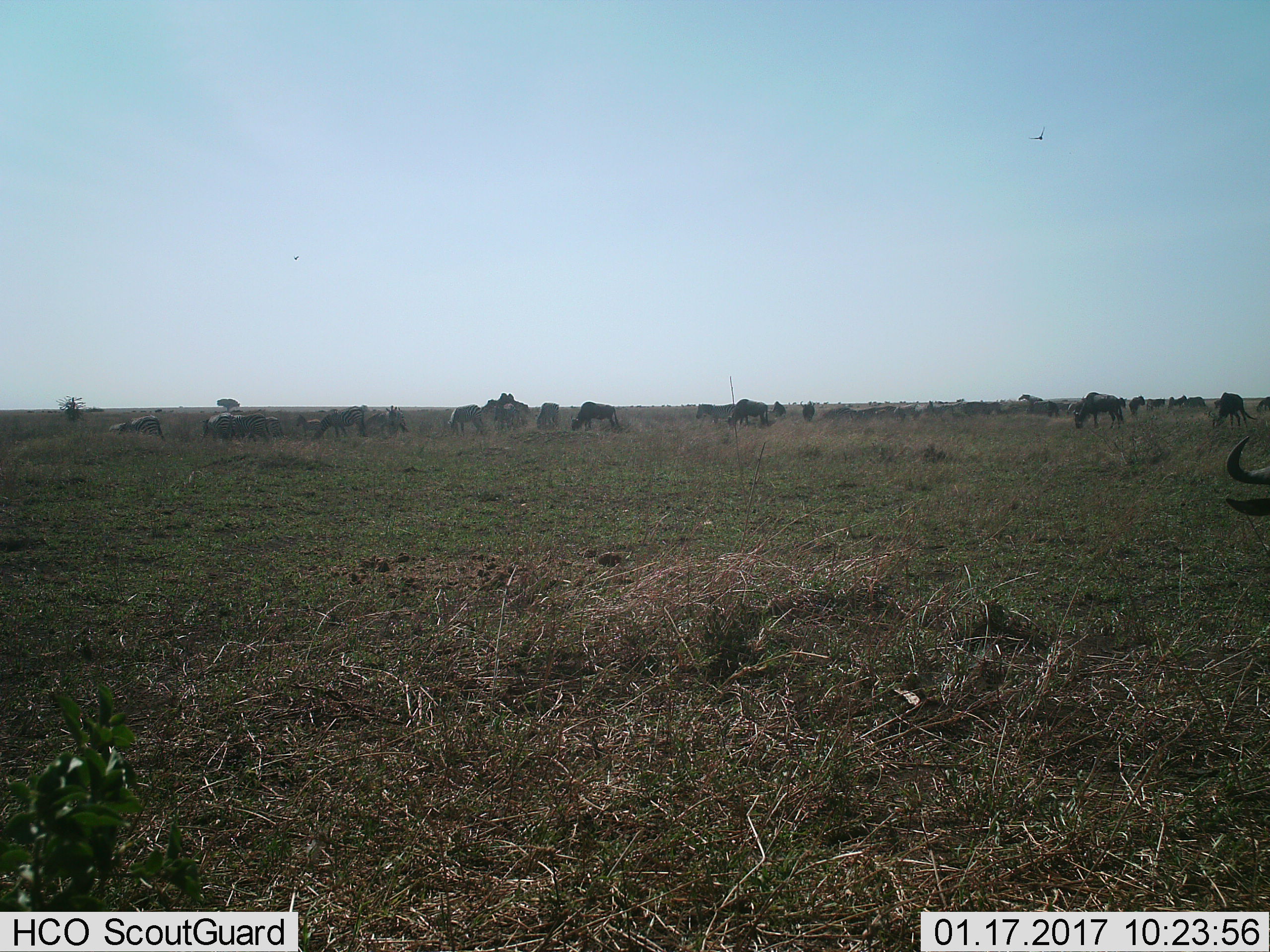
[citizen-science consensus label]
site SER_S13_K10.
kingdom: Animalia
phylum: Chordata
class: Mammalia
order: Artiodactyla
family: Bovidae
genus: Connochaetes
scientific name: Connochaetes taurinus taurinus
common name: blue wildebeest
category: wildebeestblue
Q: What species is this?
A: Wildebeestblue (blue wildebeest) (Connochaetes taurinus taurinus).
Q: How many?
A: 11-50.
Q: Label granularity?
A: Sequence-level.